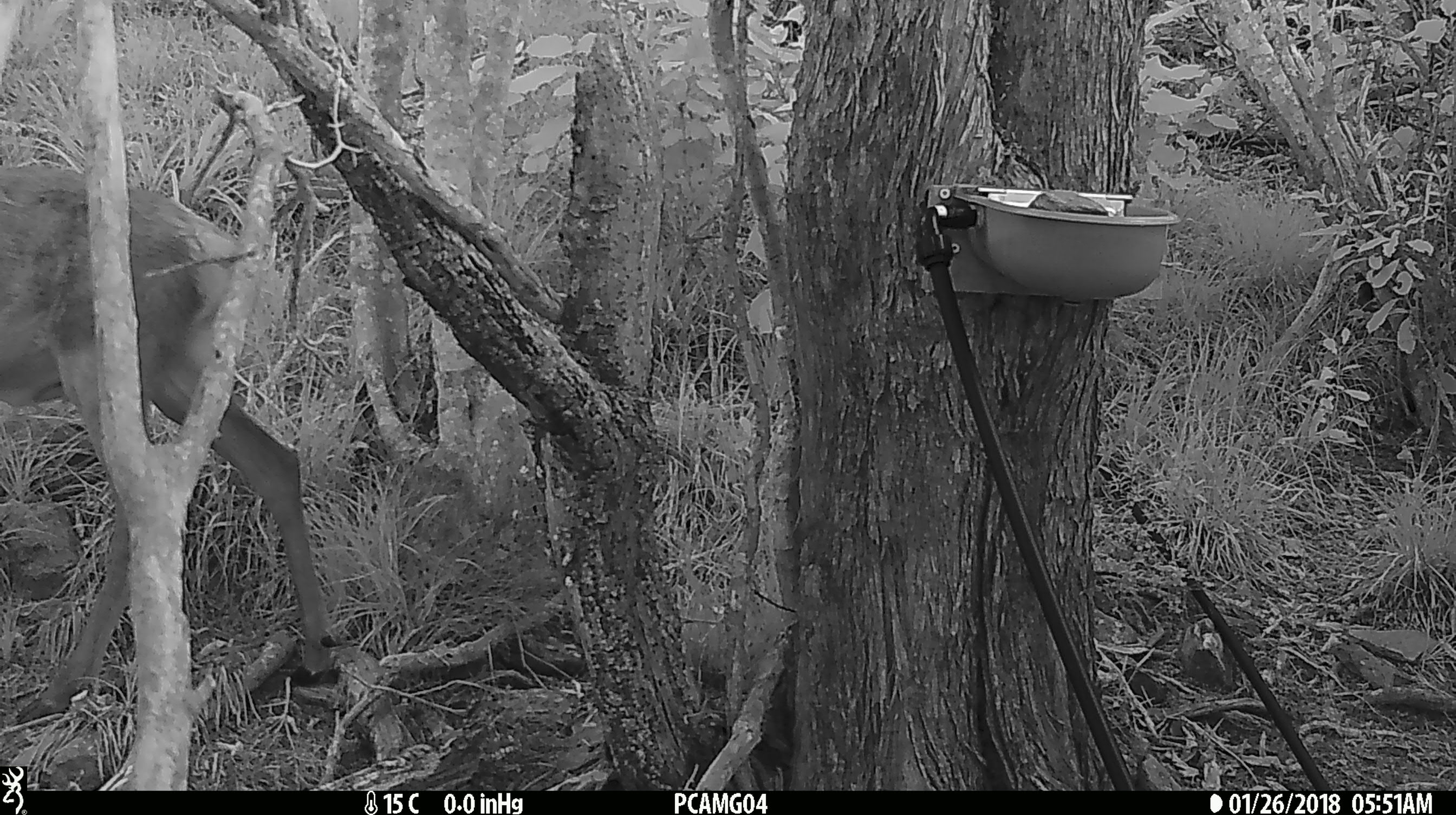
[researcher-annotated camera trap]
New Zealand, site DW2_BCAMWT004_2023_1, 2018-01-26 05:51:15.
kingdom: Animalia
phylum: Chordata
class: Mammalia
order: Artiodactyla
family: Cervidae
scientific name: Cervidae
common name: deer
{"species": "deer (Cervidae)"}